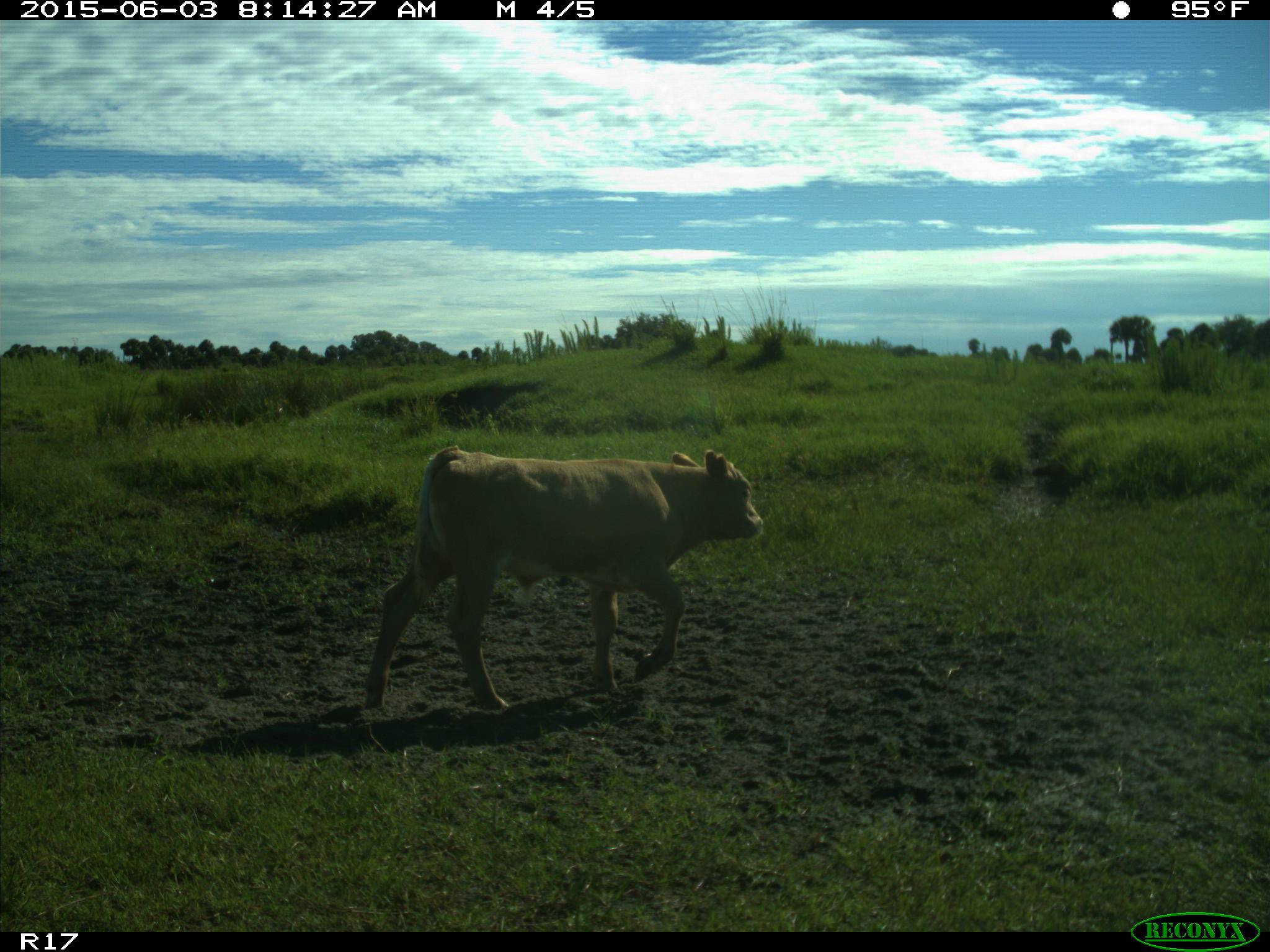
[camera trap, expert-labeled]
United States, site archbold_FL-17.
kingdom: Animalia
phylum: Chordata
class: Mammalia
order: Artiodactyla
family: Bovidae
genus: Bos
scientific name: Bos taurus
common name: domestic cow